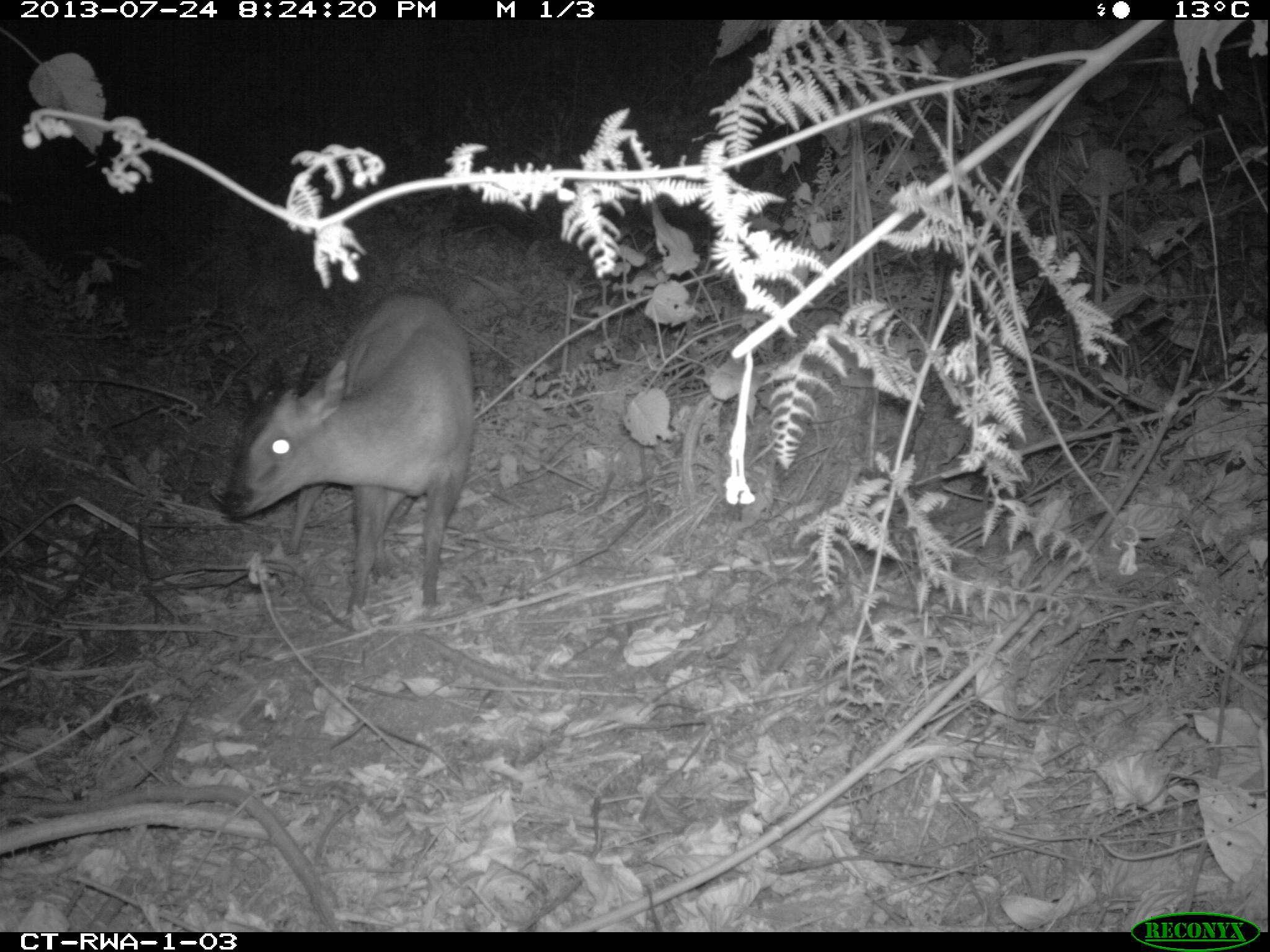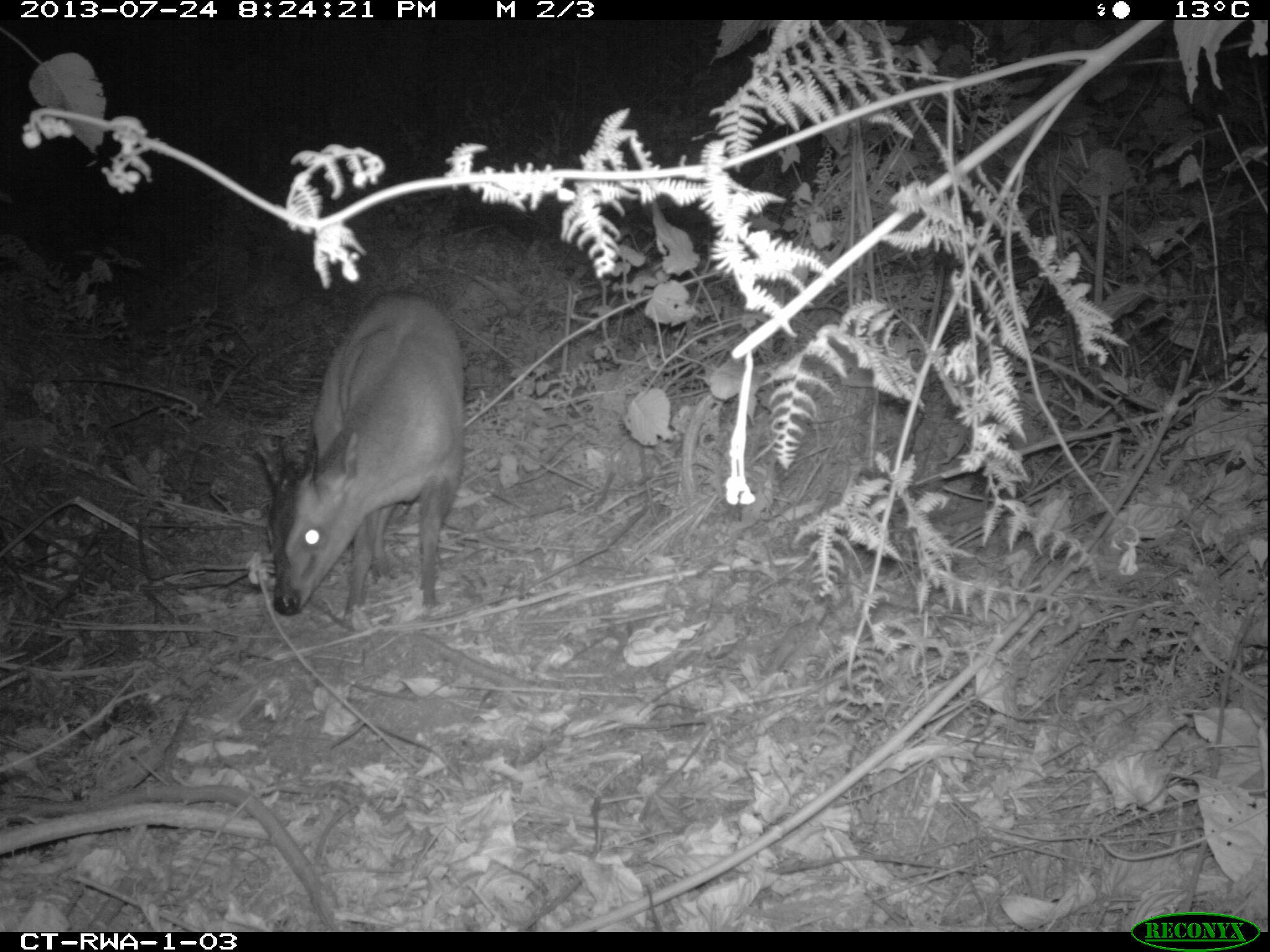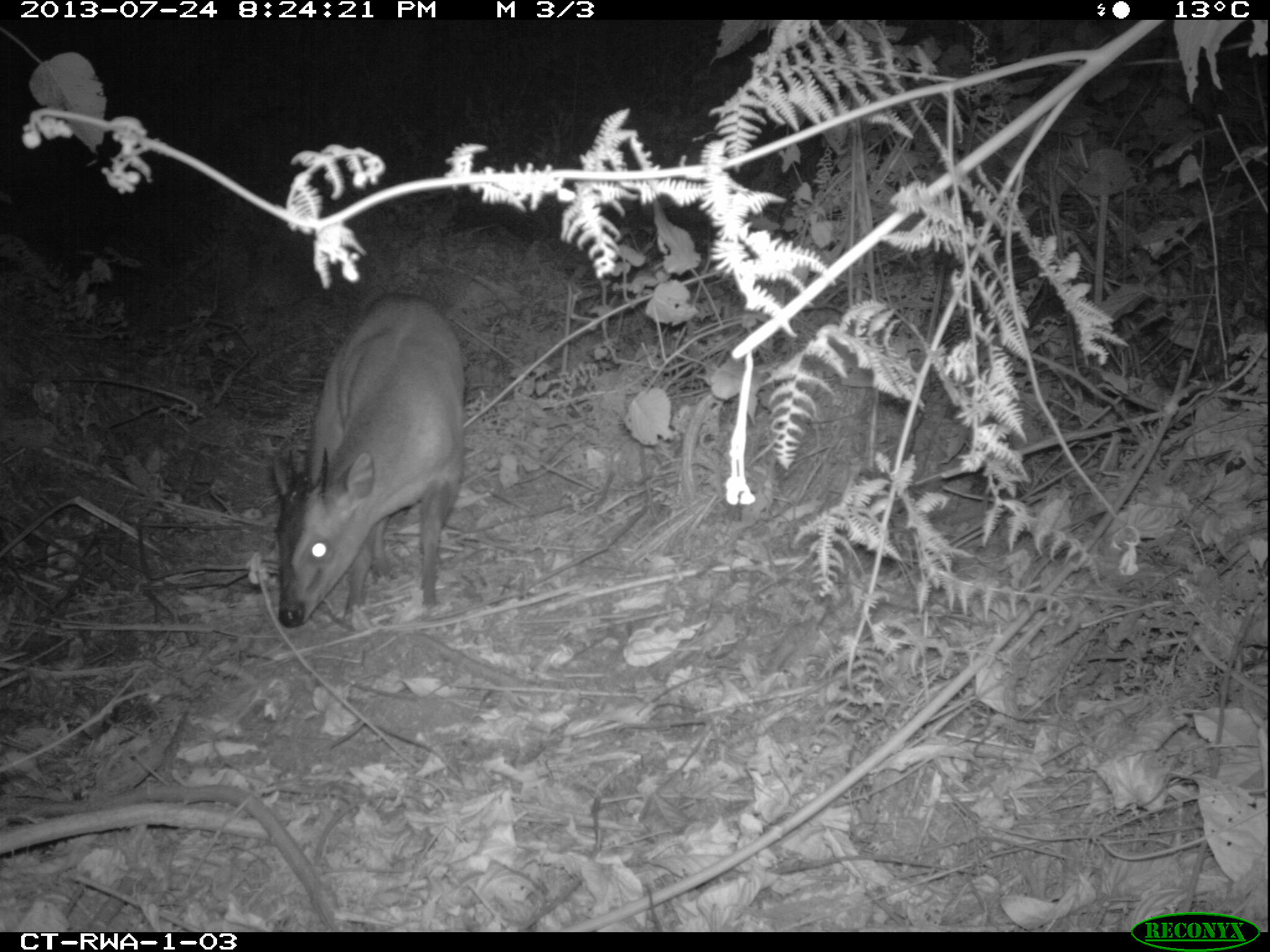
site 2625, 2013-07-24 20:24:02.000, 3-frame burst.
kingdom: Animalia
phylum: Chordata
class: Mammalia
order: Artiodactyla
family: Bovidae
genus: Cephalophus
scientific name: Cephalophus nigrifrons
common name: black-fronted duiker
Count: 1.